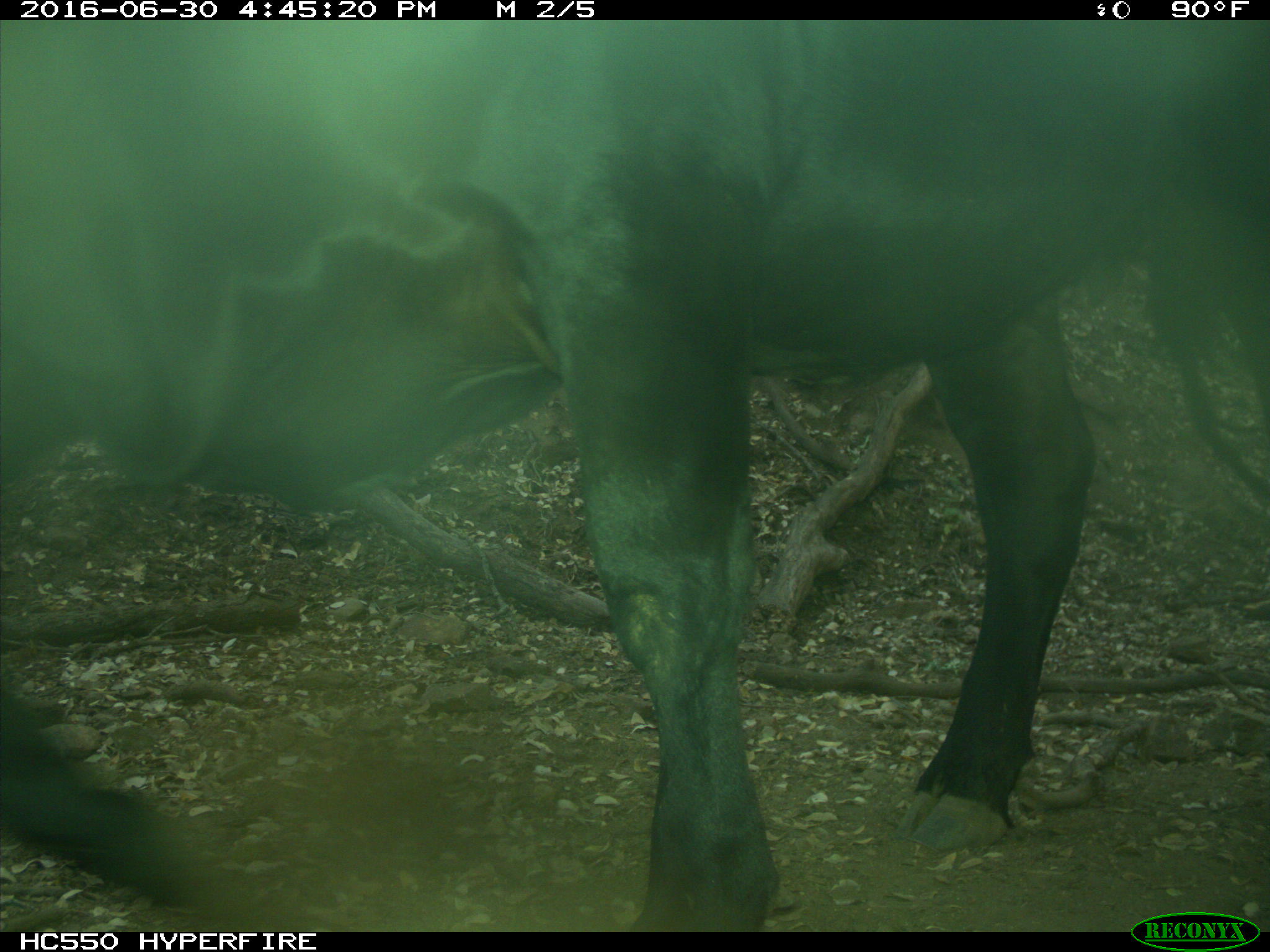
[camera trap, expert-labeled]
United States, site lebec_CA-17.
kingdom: Animalia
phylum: Chordata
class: Mammalia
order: Artiodactyla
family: Bovidae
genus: Bos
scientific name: Bos taurus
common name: domestic cow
Bos taurus (domestic cow).